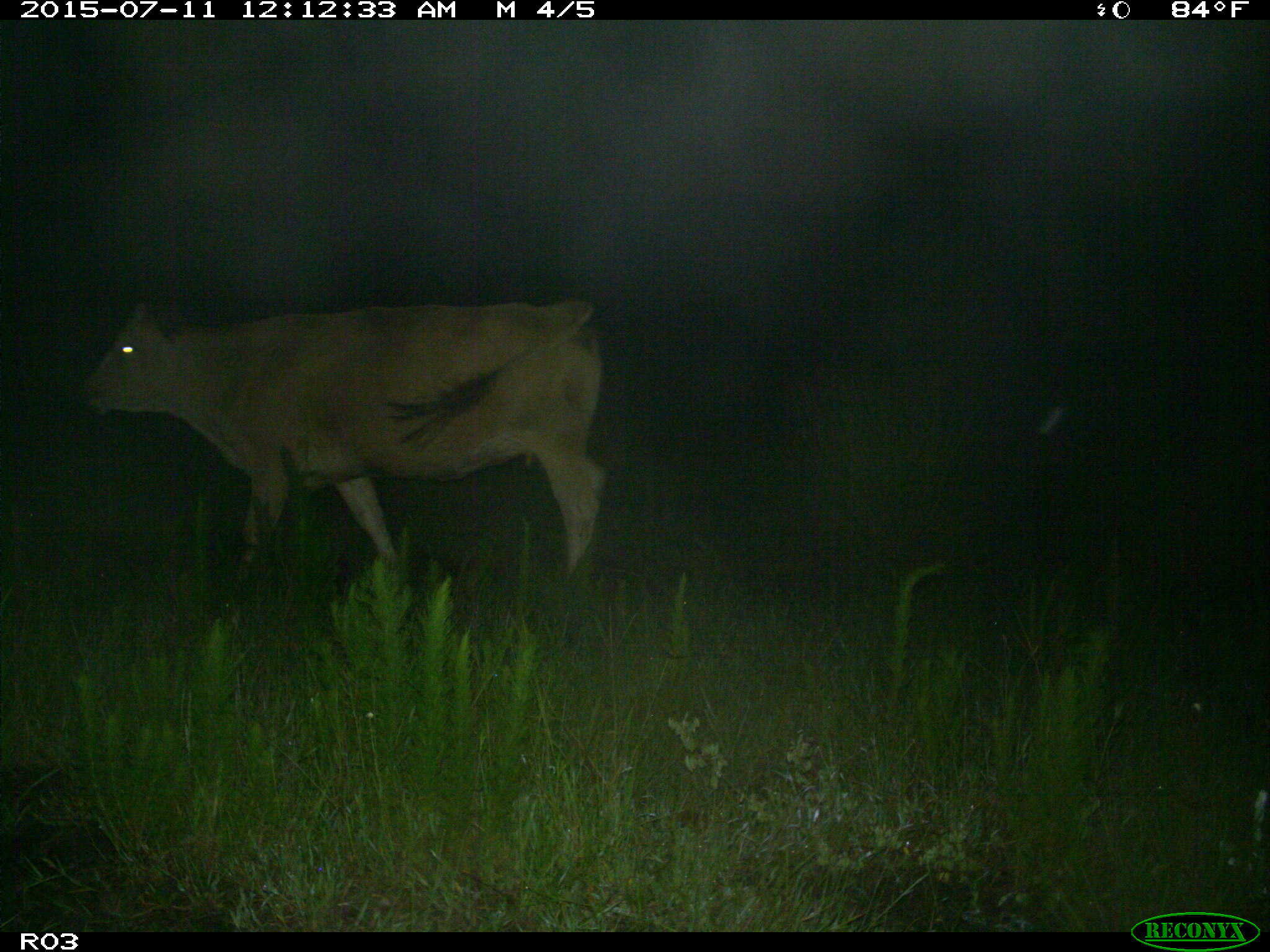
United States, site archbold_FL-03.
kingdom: Animalia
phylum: Chordata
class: Mammalia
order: Artiodactyla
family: Bovidae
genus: Bos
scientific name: Bos taurus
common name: domestic cow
Bos taurus (domestic cow).